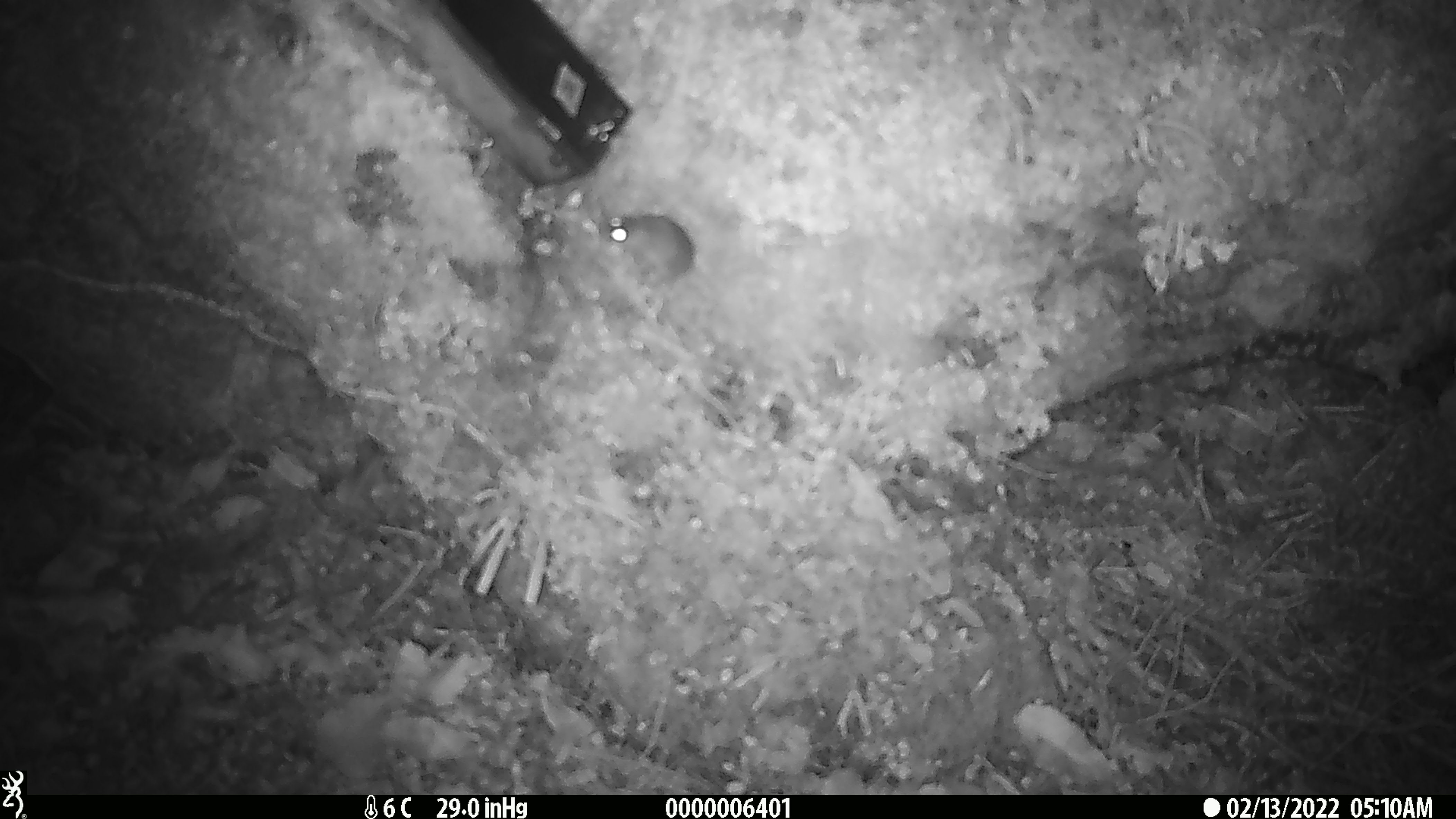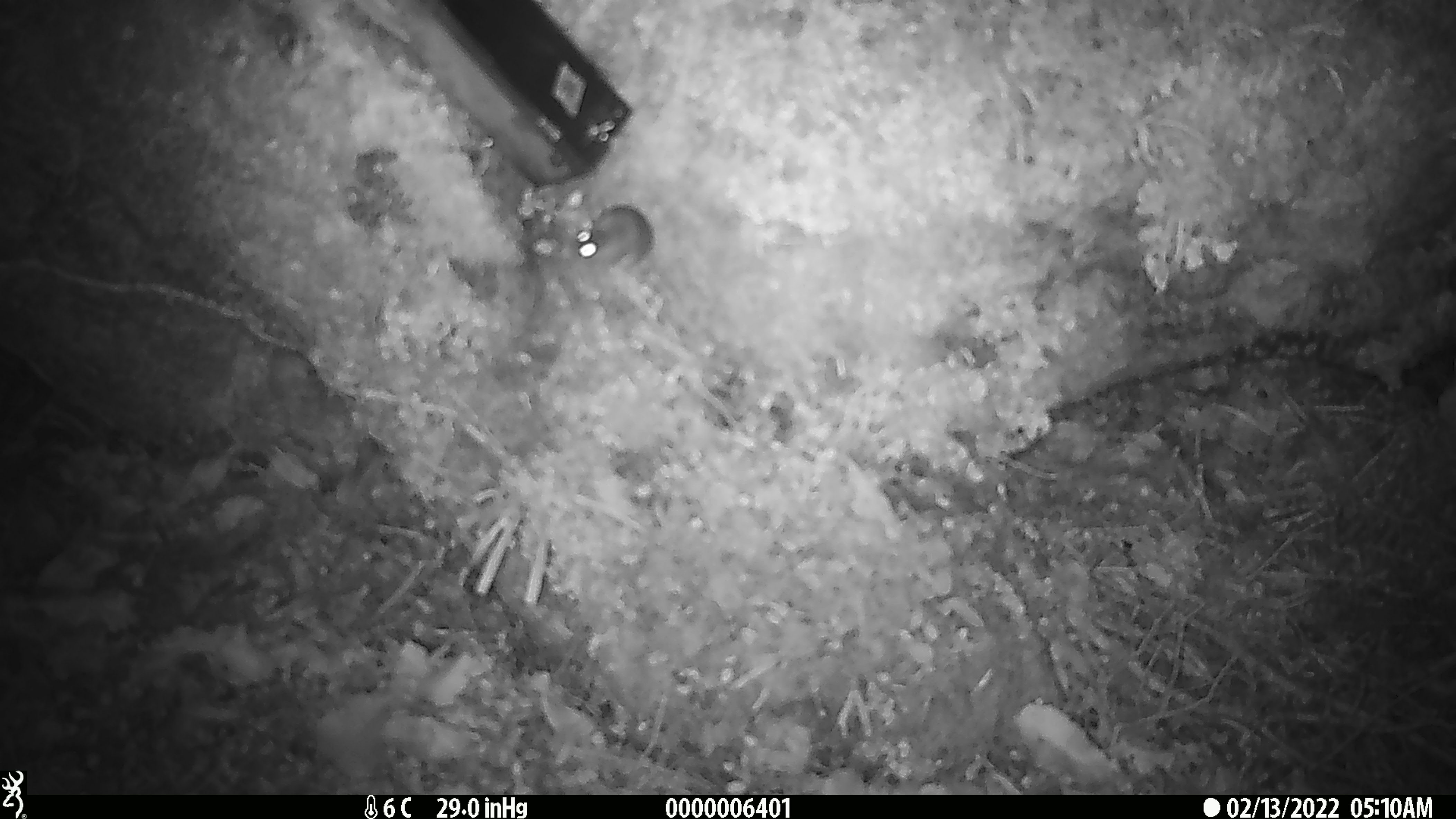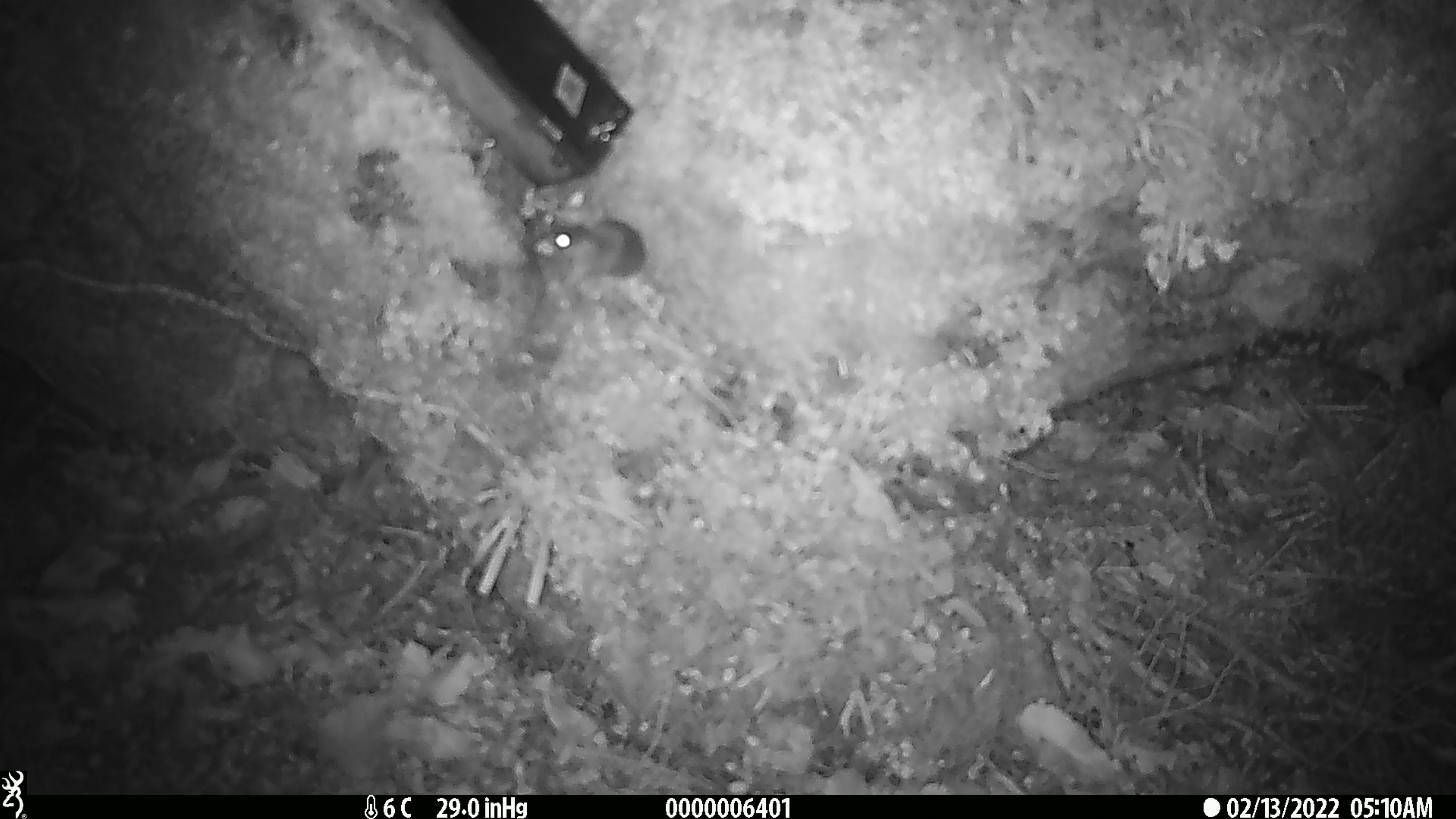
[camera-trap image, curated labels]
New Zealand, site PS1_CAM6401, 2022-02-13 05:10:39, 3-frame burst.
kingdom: Animalia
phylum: Chordata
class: Mammalia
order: Rodentia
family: Muridae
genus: Mus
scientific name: Mus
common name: mouse